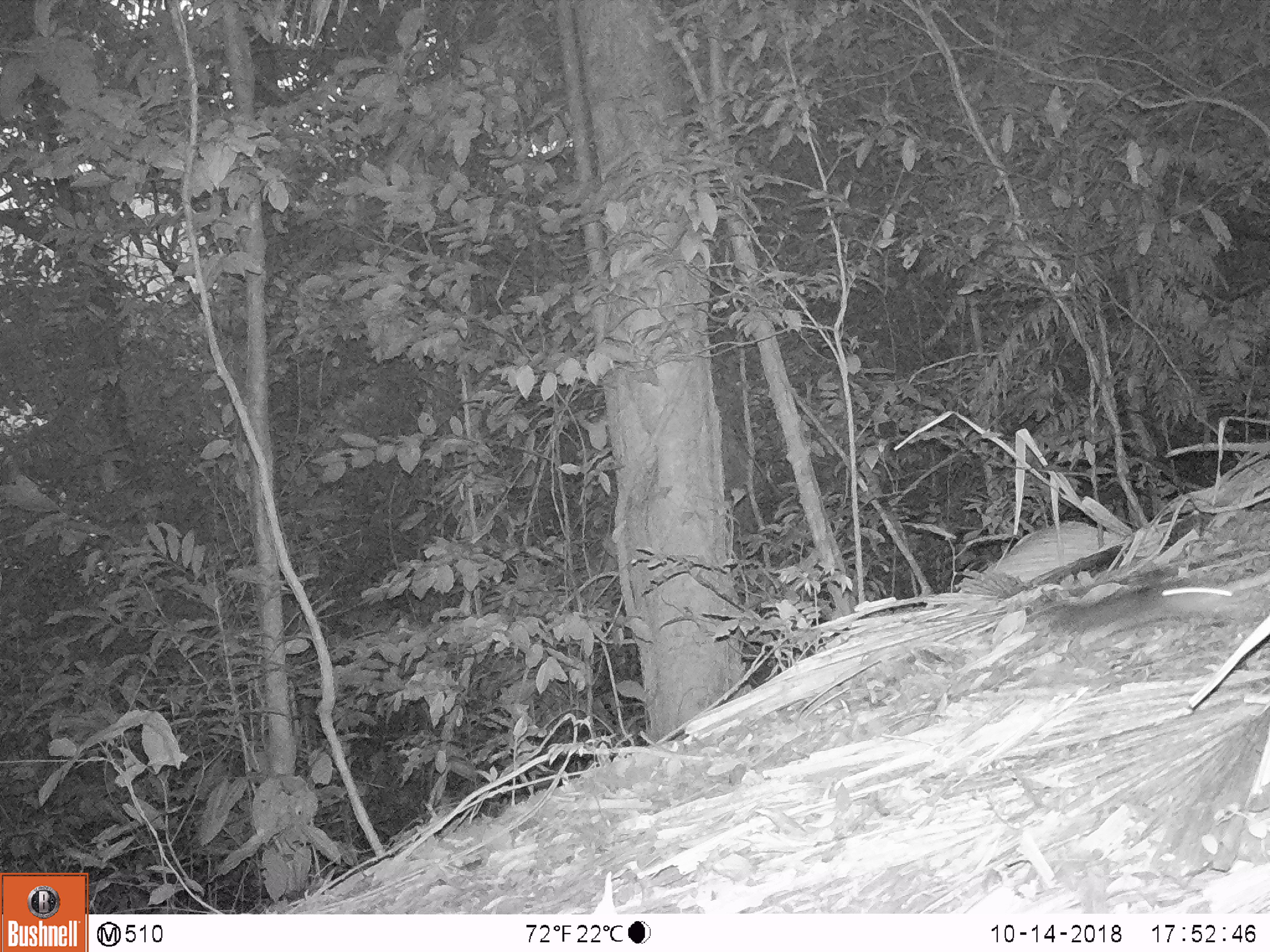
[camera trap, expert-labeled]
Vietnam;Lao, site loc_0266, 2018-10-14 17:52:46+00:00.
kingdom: Animalia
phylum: Chordata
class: Mammalia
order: Rodentia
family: Sciuridae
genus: Sciurus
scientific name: Sciurus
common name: squirrel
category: unidentified squirrel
Unidentified squirrel (squirrel) (Sciurus). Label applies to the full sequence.